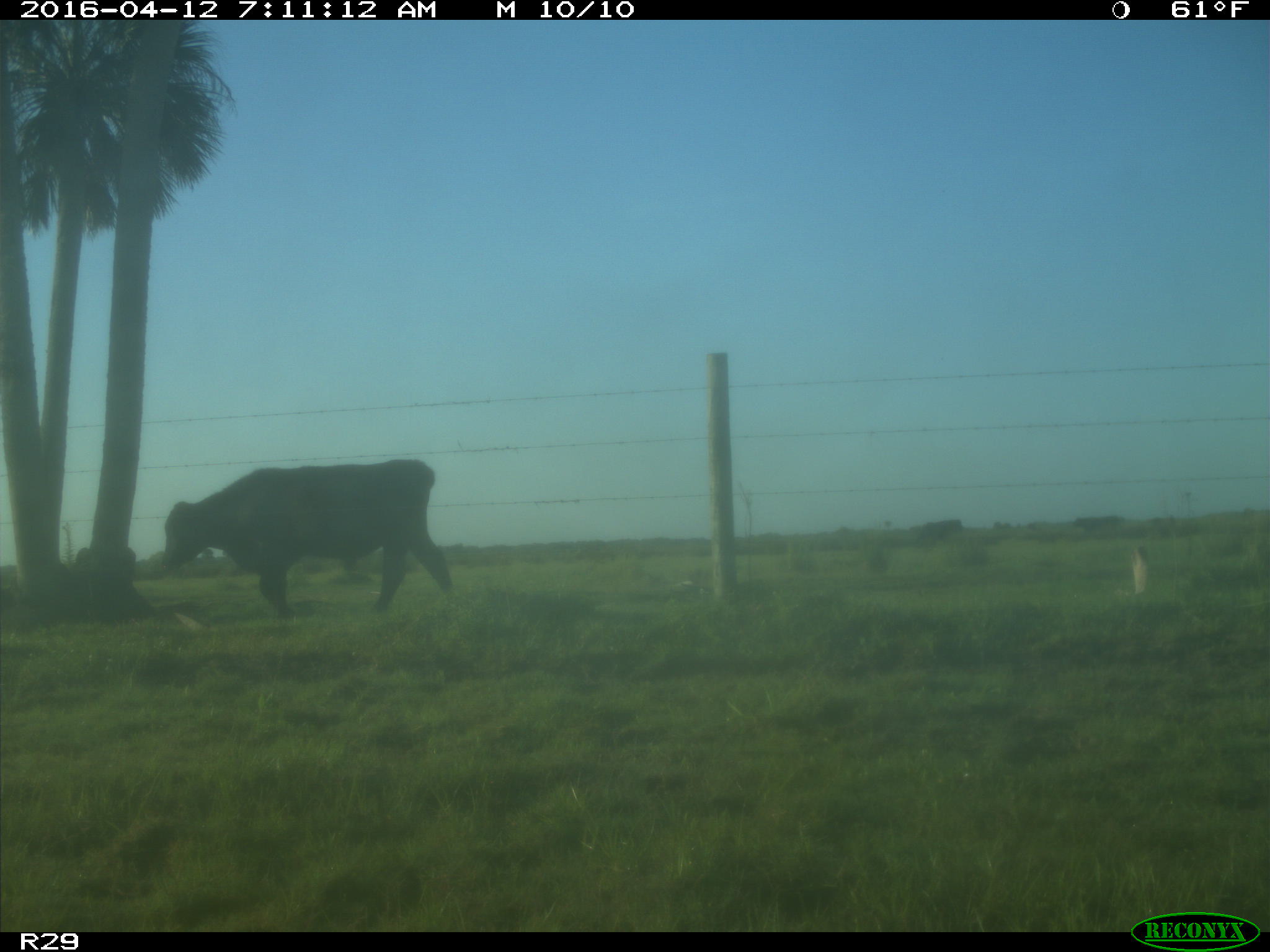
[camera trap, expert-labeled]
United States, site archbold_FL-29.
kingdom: Animalia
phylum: Chordata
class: Mammalia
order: Artiodactyla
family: Bovidae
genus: Bos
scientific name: Bos taurus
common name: domestic cow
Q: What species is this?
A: Bos taurus (domestic cow).